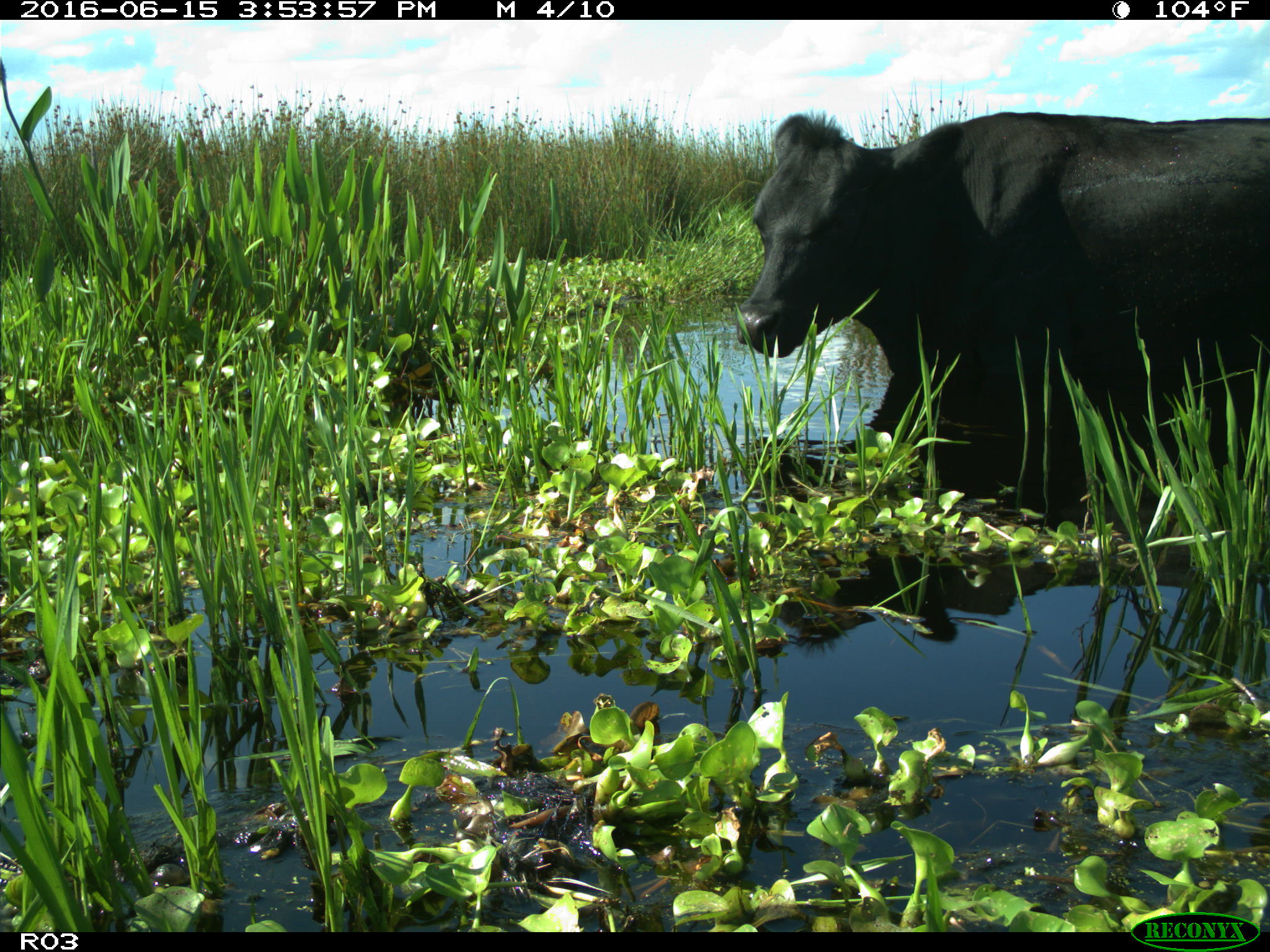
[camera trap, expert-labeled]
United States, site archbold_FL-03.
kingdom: Animalia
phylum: Chordata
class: Mammalia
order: Artiodactyla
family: Bovidae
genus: Bos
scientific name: Bos taurus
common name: domestic cow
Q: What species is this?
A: Bos taurus (domestic cow).